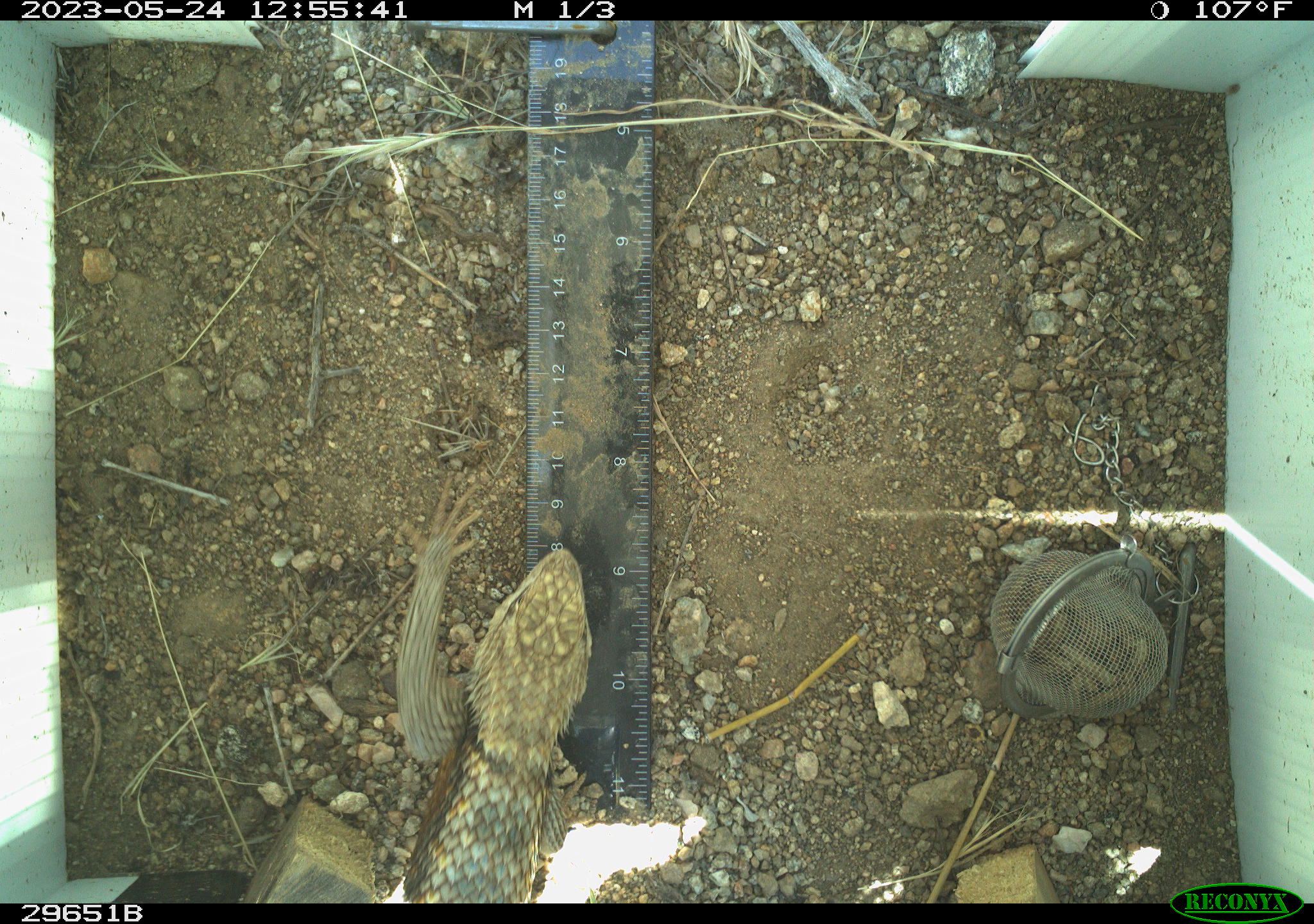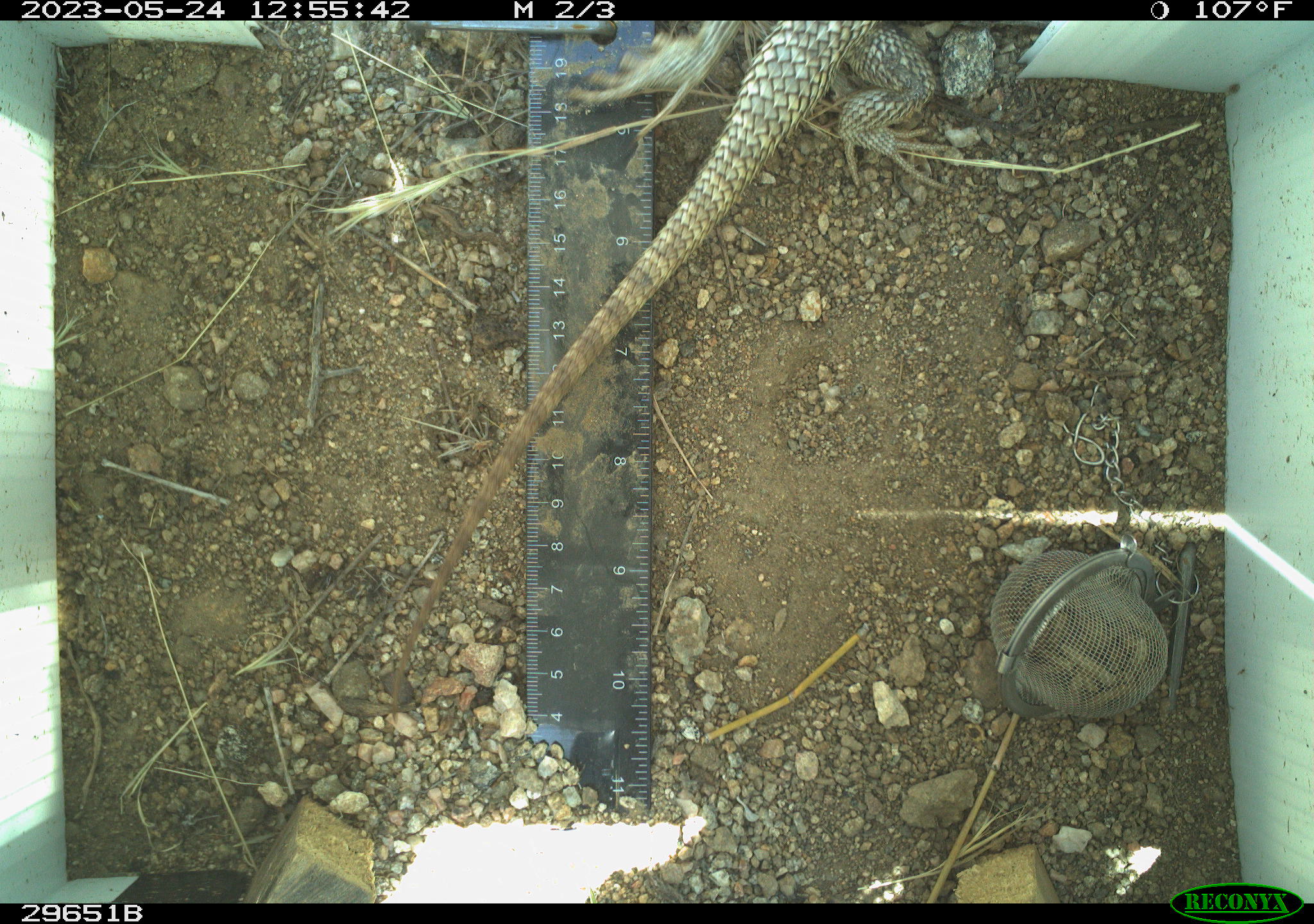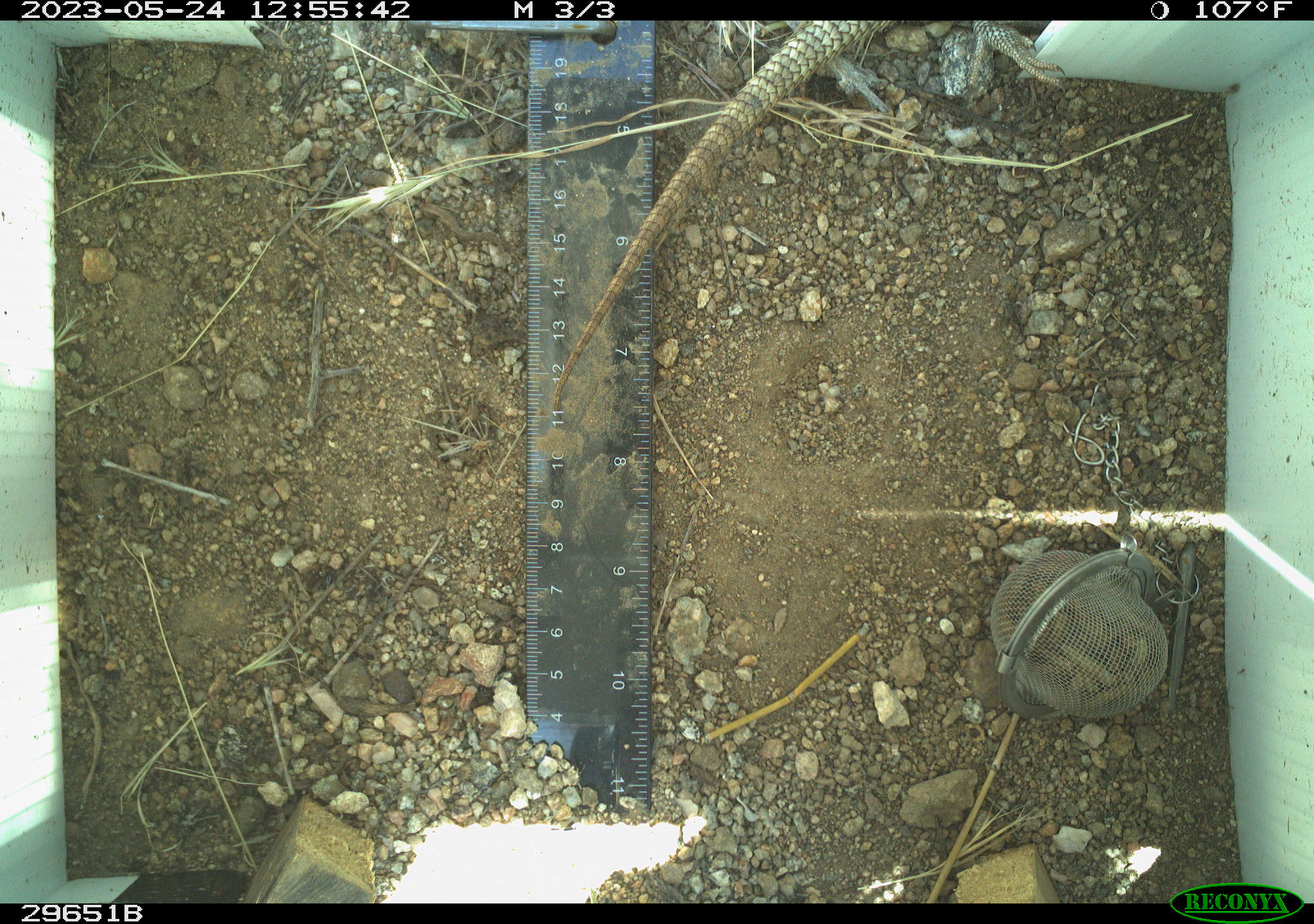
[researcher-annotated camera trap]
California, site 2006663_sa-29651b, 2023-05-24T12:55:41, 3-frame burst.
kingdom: Animalia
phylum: Chordata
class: Reptilia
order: Squamata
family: Phrynosomatidae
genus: Sceloporus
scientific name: Sceloporus uniformis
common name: yellow-backed spiny lizard